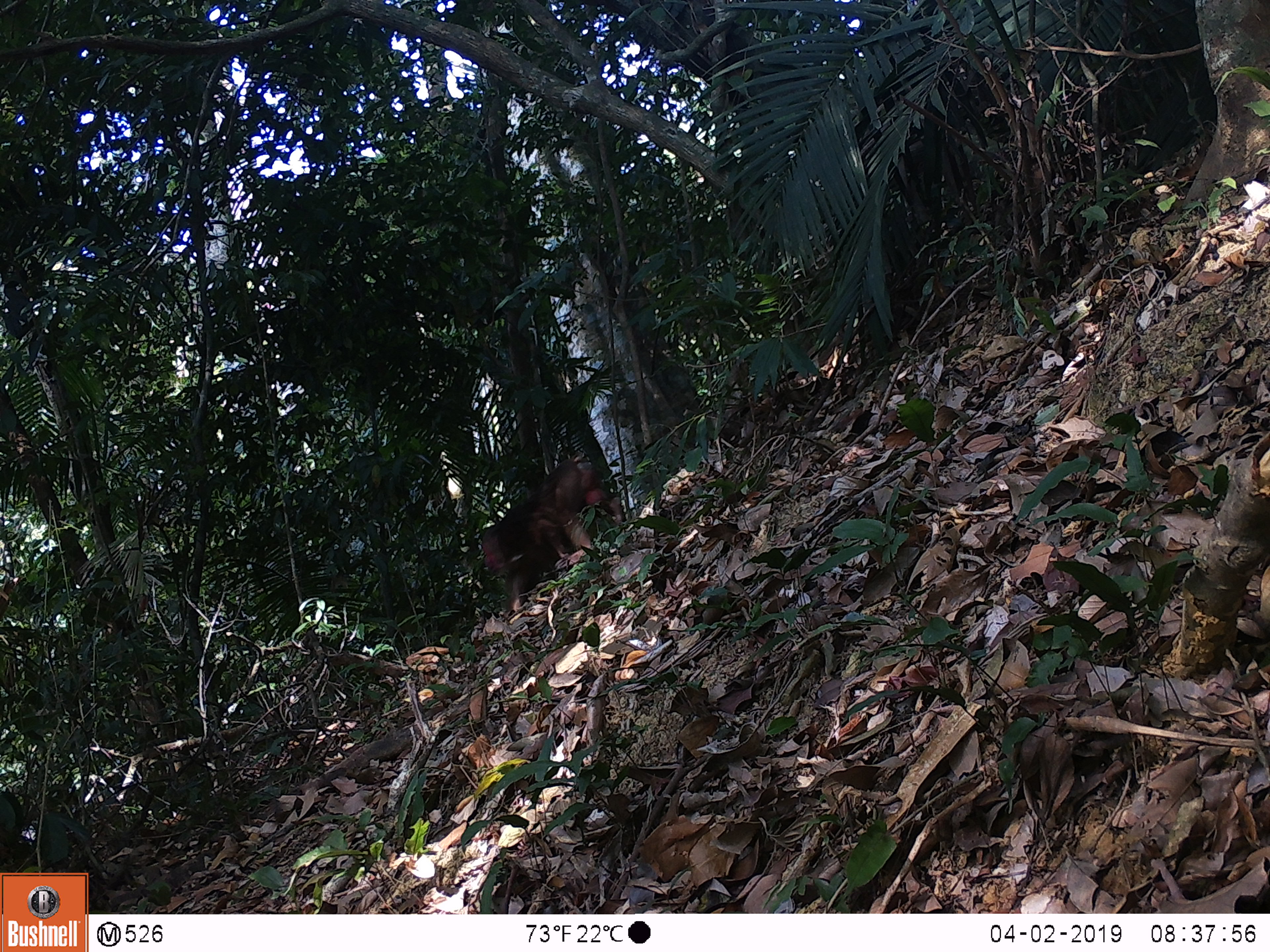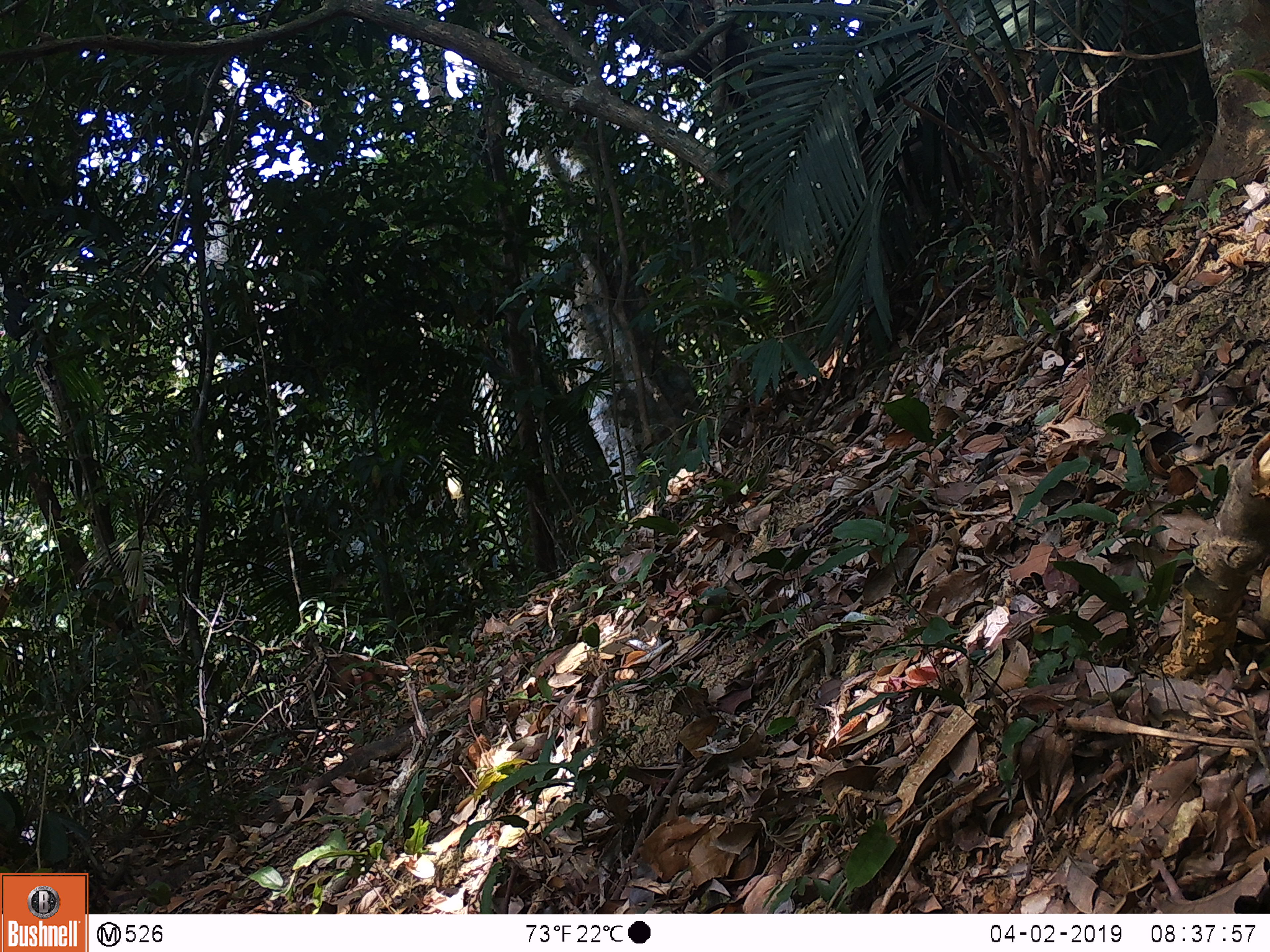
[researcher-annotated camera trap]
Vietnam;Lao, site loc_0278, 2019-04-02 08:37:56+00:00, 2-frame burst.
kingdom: Animalia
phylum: Chordata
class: Mammalia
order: Primates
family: Cercopithecidae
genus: Macaca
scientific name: Macaca arctoides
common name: stump-tailed macaque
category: stump tailed macaque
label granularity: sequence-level